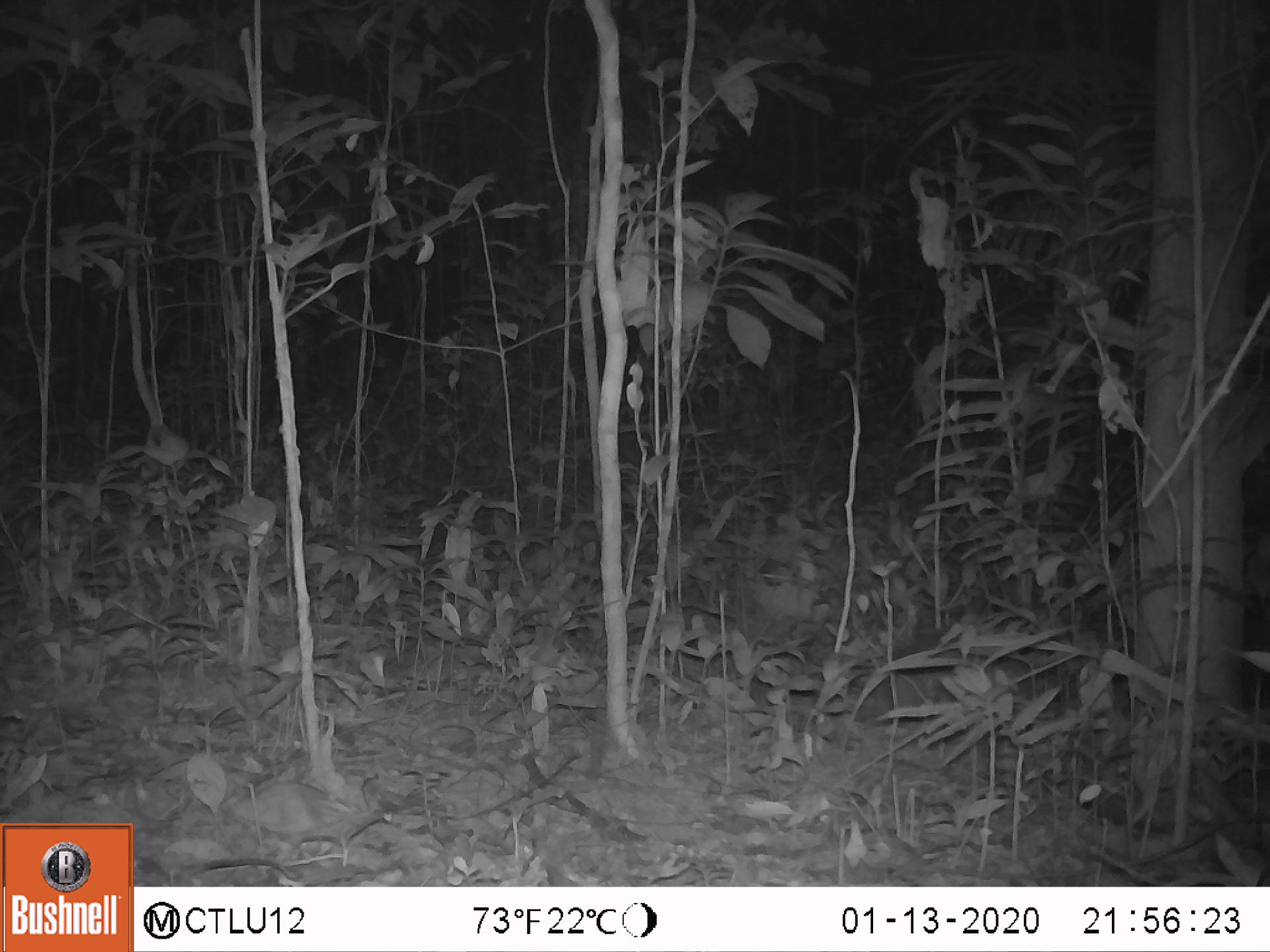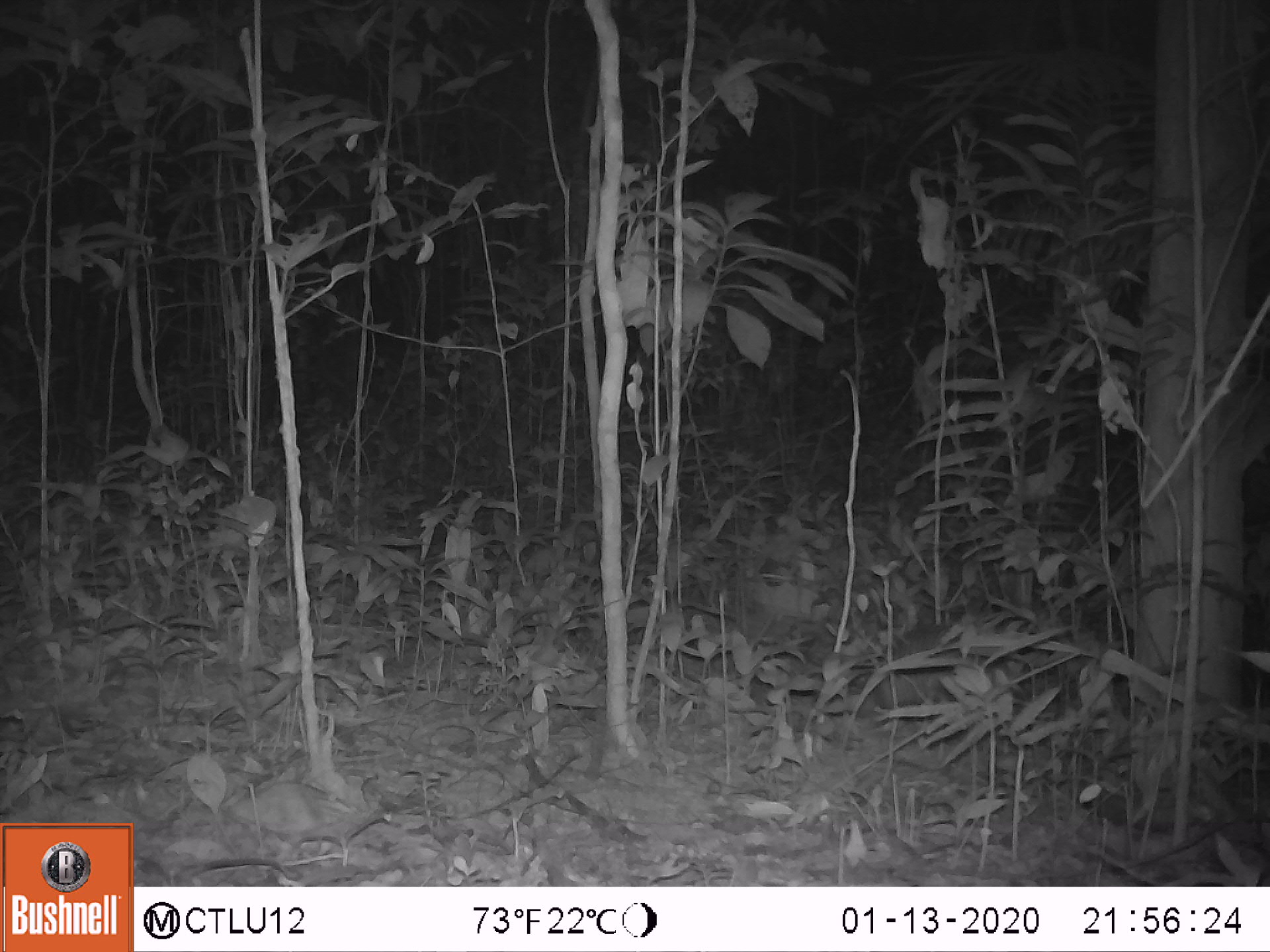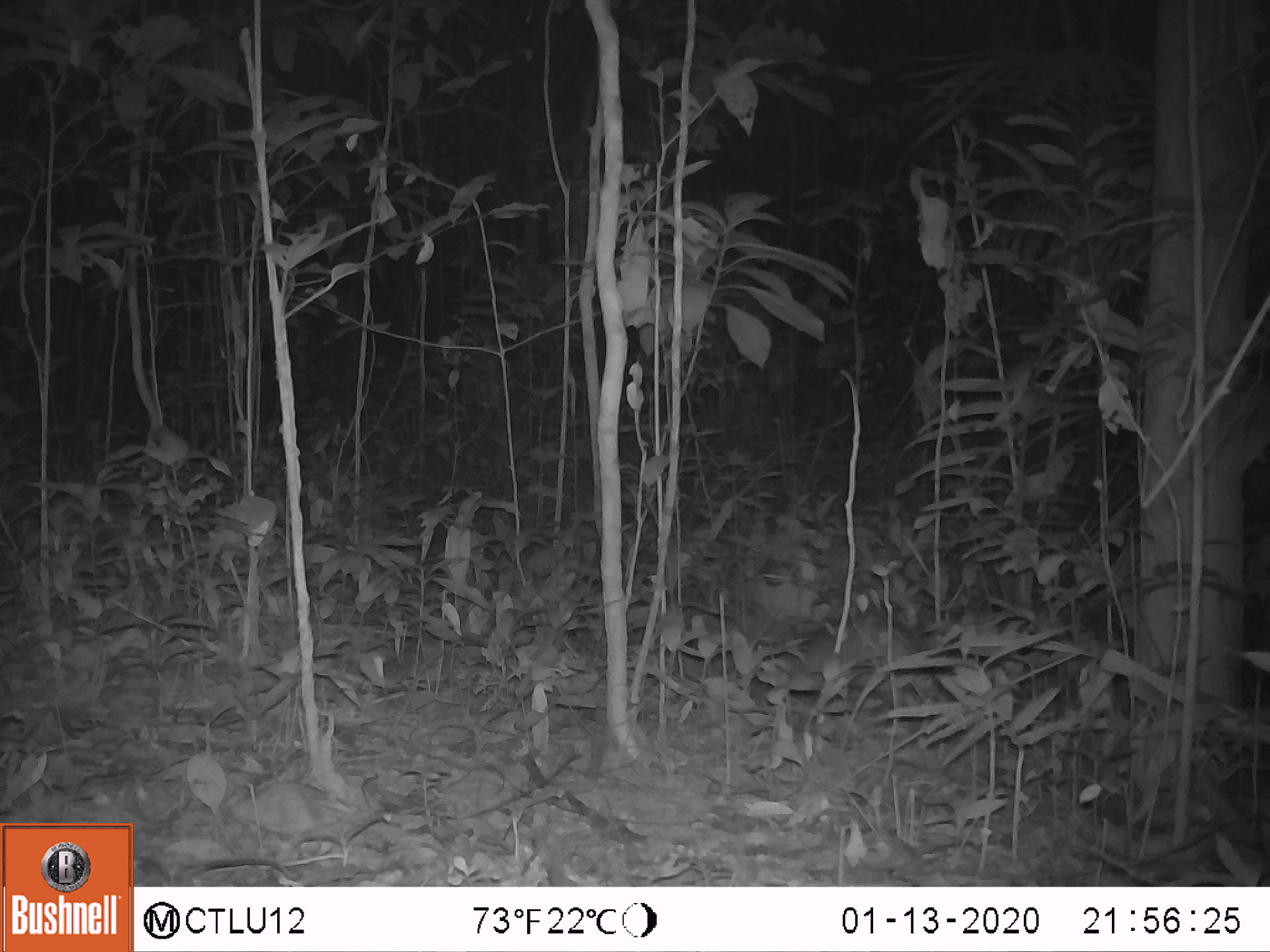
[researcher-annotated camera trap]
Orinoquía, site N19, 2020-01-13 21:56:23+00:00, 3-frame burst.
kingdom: Animalia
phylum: Chordata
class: Mammalia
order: Rodentia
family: Cuniculidae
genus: Cuniculus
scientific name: Cuniculus paca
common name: spotted paca